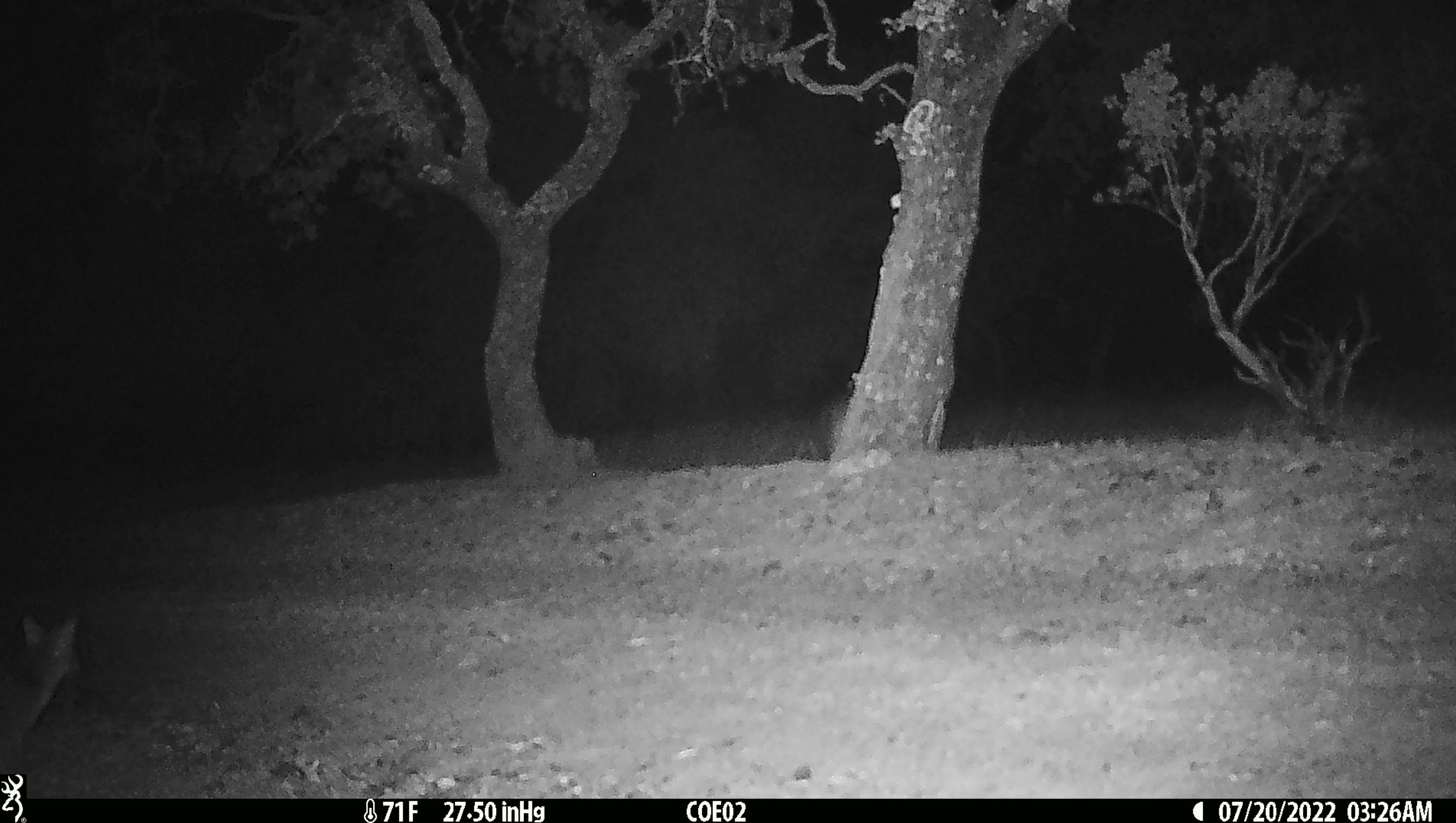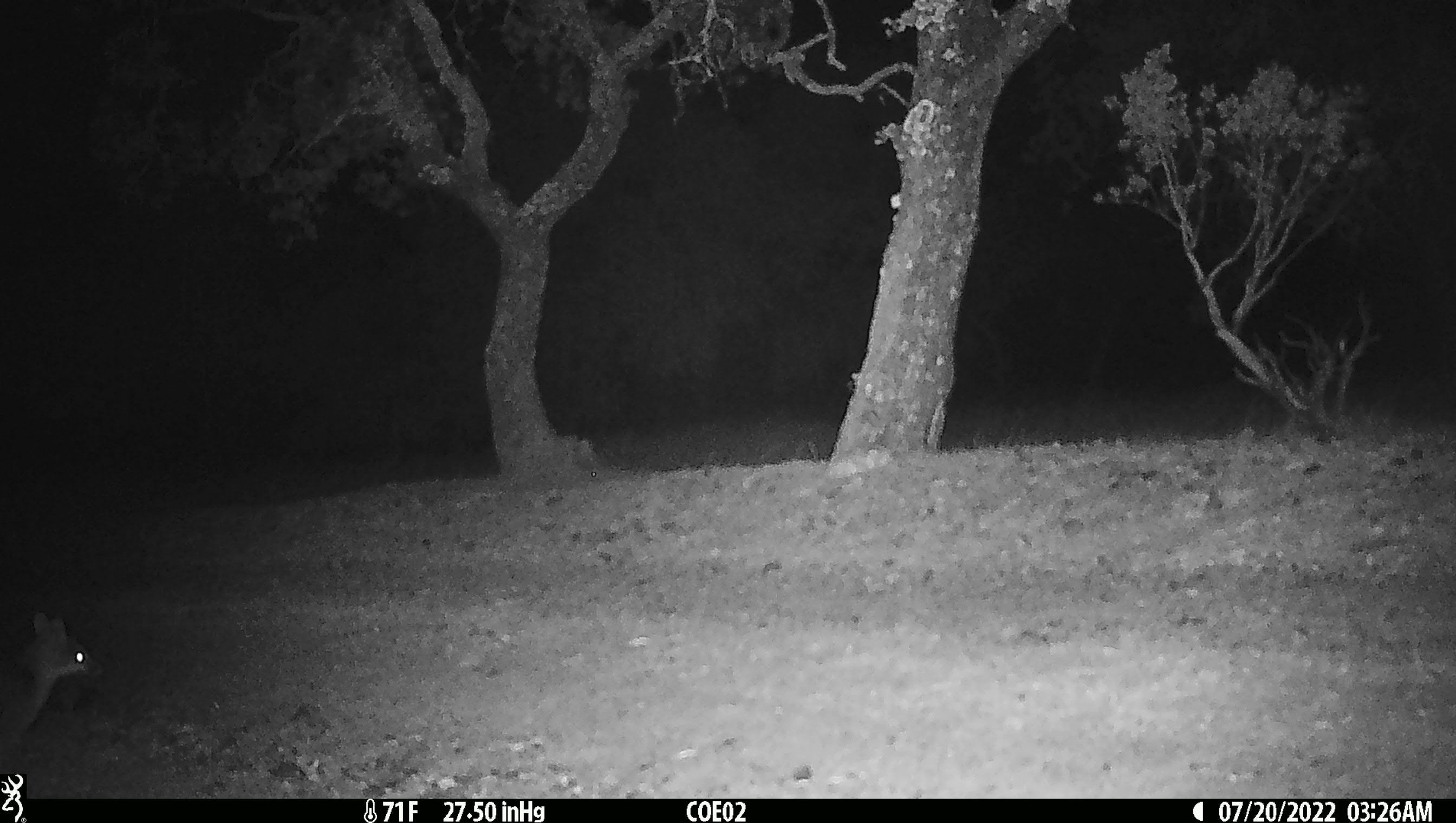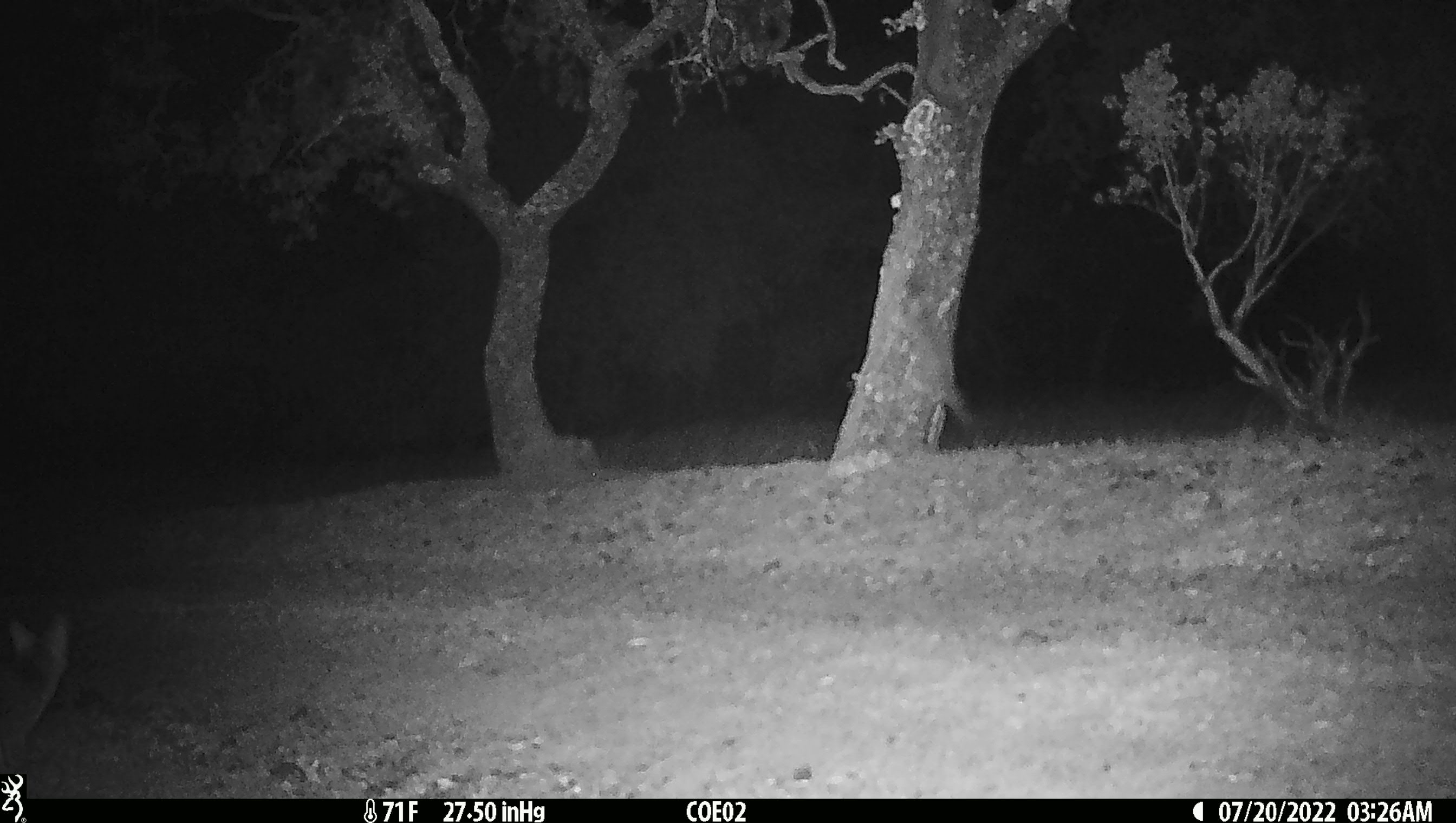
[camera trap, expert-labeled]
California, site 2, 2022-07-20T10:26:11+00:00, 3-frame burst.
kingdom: Animalia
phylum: Chordata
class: Mammalia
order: Carnivora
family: Canidae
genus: Urocyon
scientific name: Urocyon cinereoargenteus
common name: gray fox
Gray fox (Urocyon cinereoargenteus).